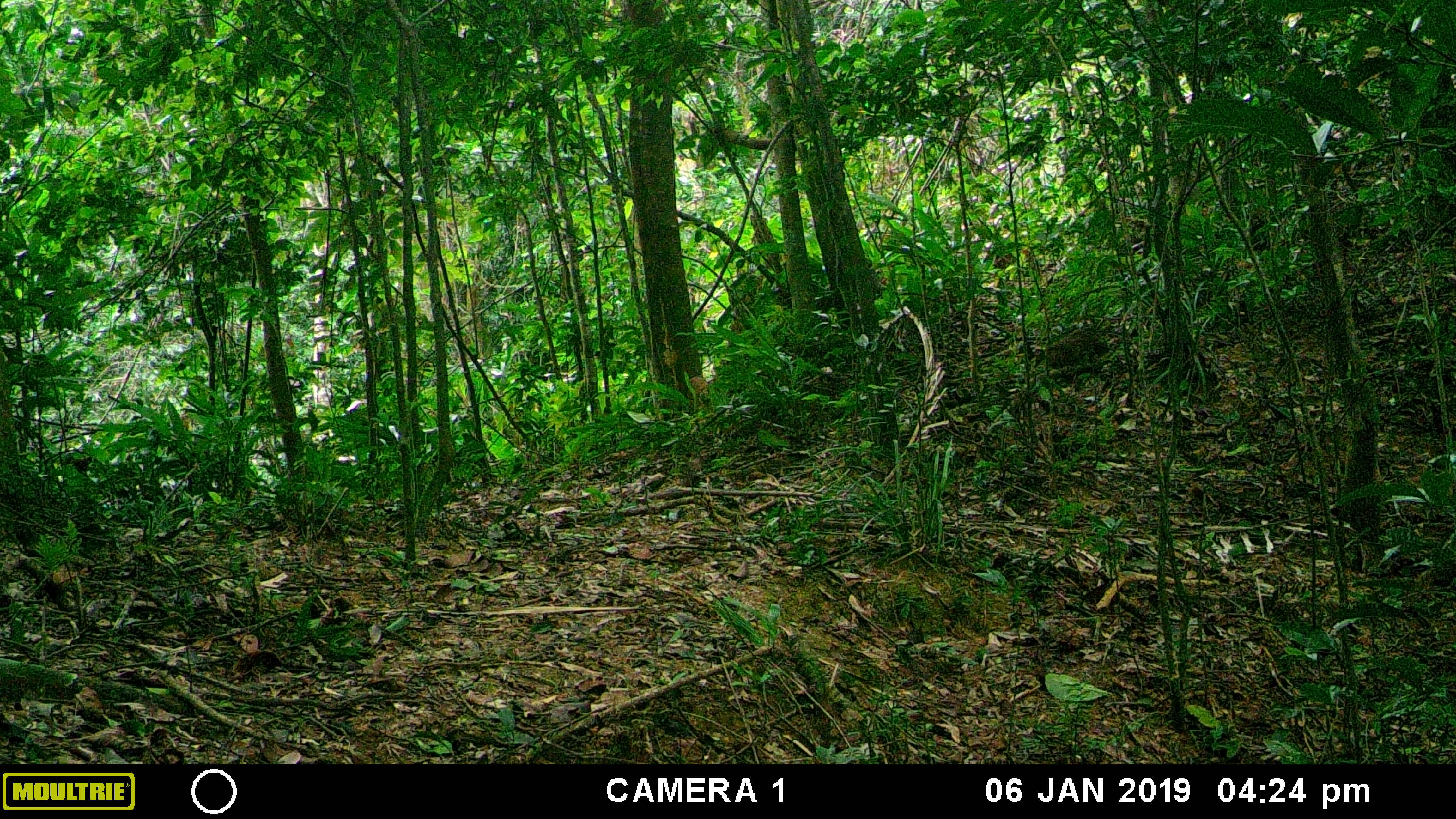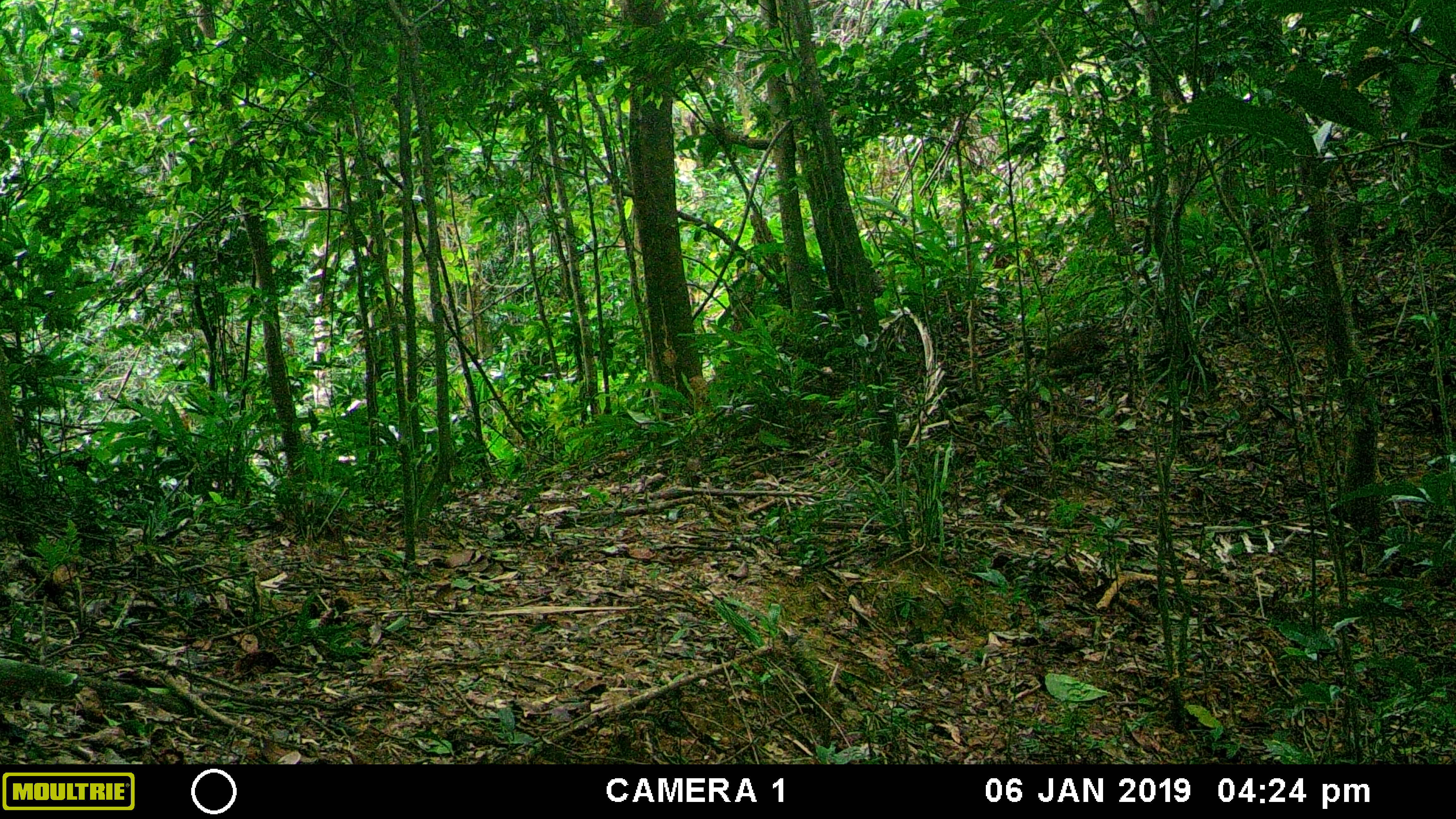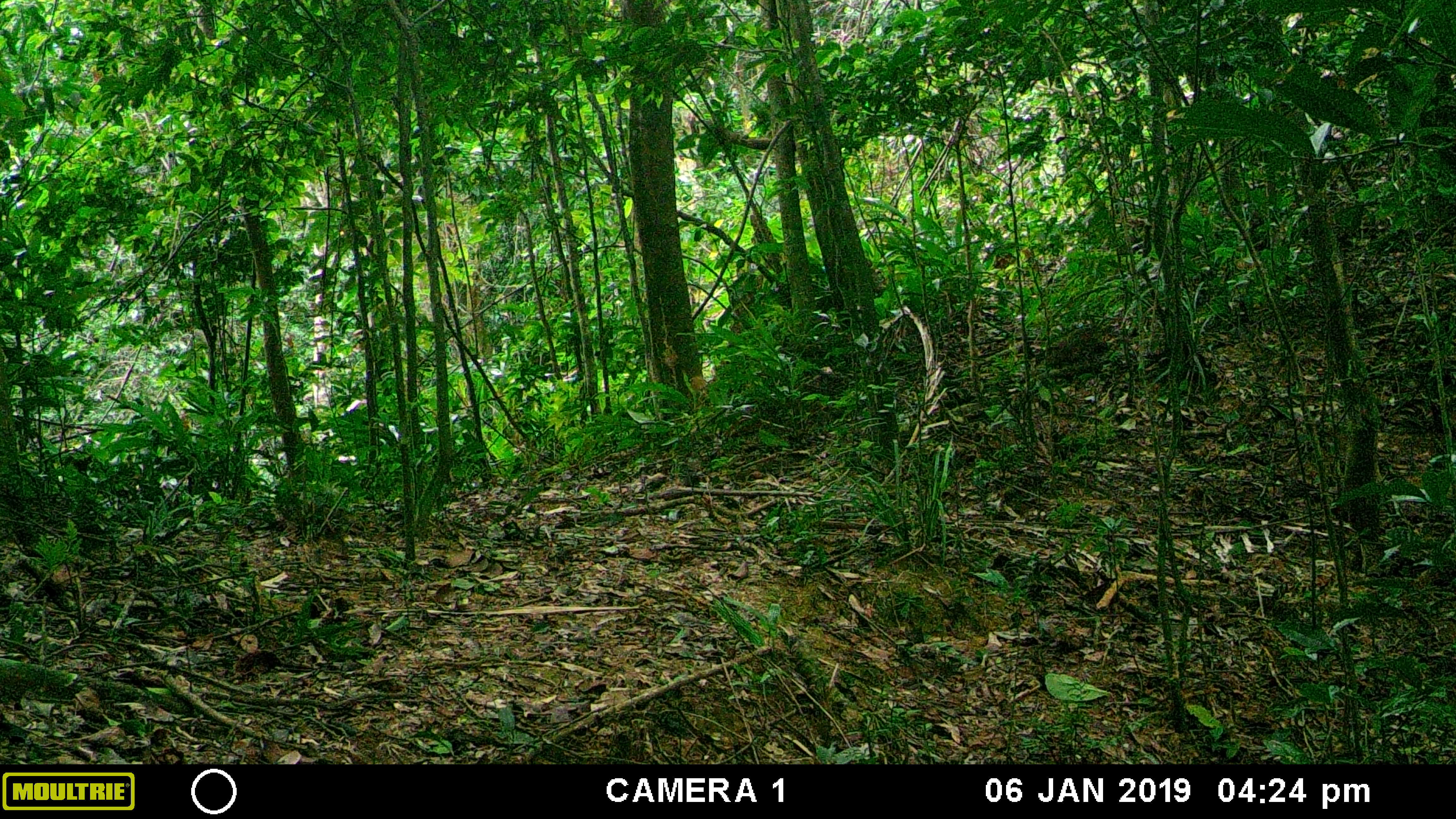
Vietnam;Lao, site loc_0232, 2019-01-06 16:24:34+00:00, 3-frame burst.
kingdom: Animalia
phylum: Chordata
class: Mammalia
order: Artiodactyla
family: Cervidae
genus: Muntiacus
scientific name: Muntiacus vuquangensis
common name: large-antlered muntjac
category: large antlered muntjac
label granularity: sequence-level